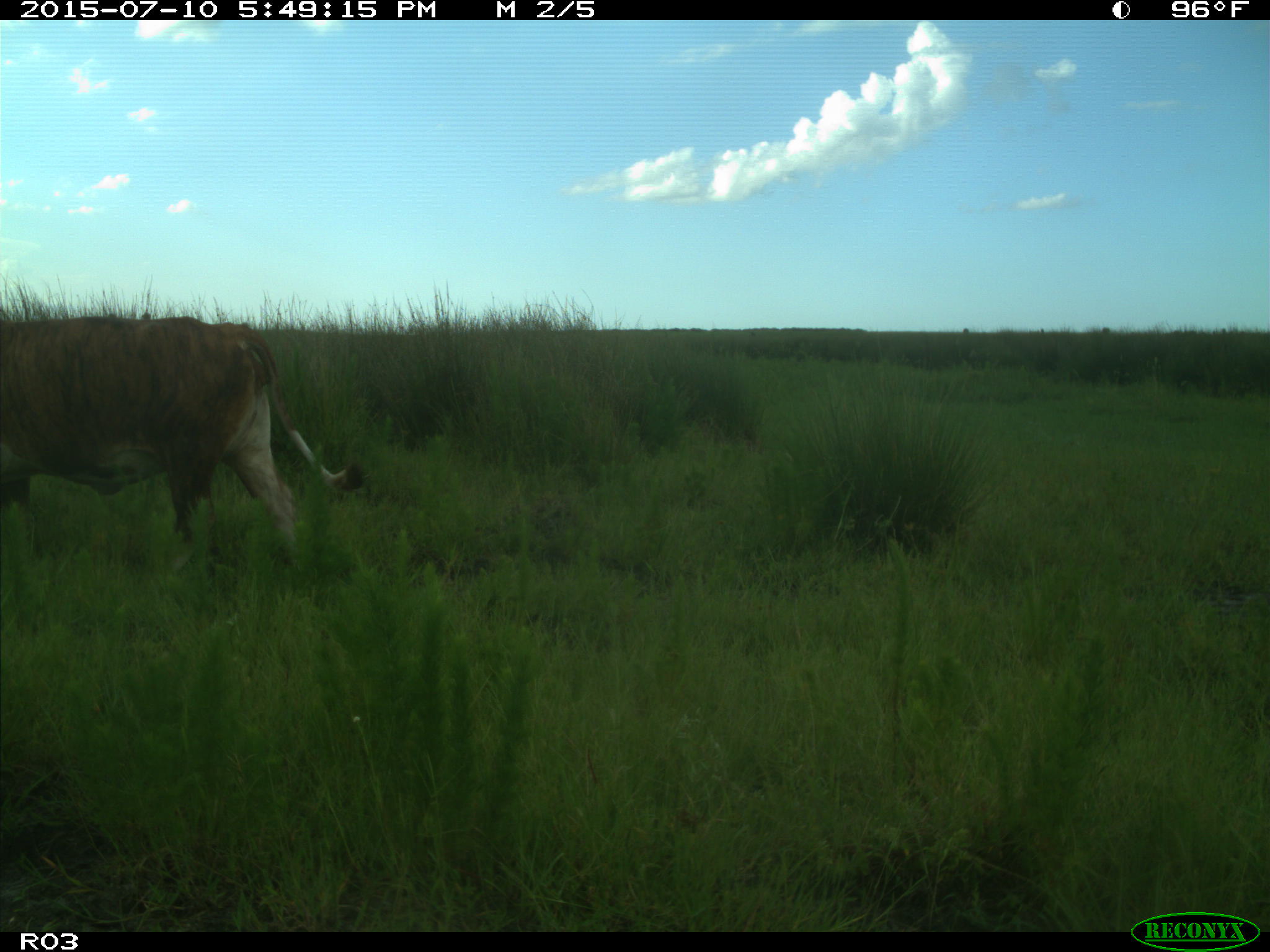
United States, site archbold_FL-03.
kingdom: Animalia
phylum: Chordata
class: Mammalia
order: Artiodactyla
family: Bovidae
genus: Bos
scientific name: Bos taurus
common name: domestic cow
Bos taurus (domestic cow).